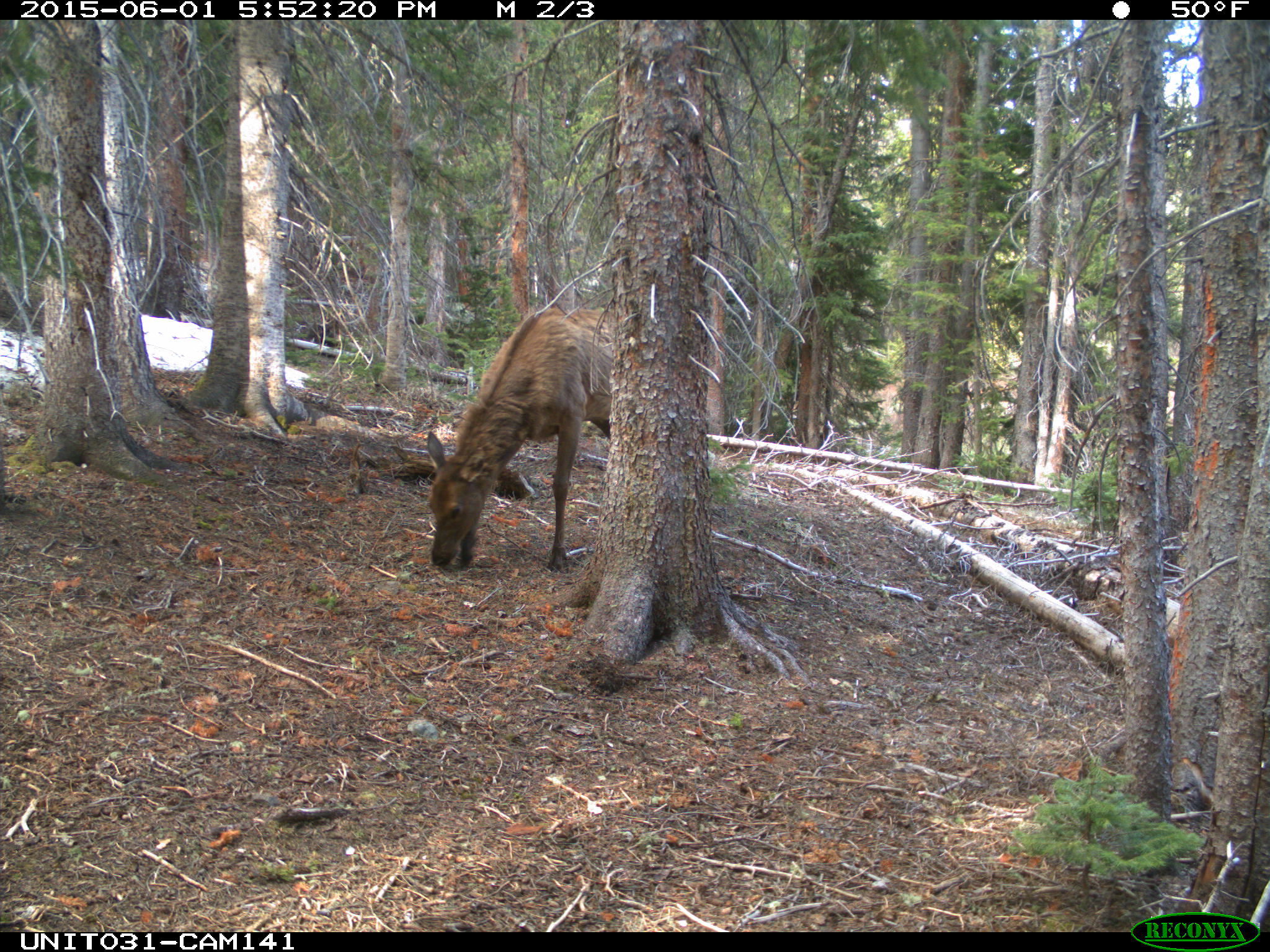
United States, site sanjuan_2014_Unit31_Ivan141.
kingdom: Animalia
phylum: Chordata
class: Mammalia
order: Artiodactyla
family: Cervidae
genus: Cervus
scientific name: Cervus elaphus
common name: red deer